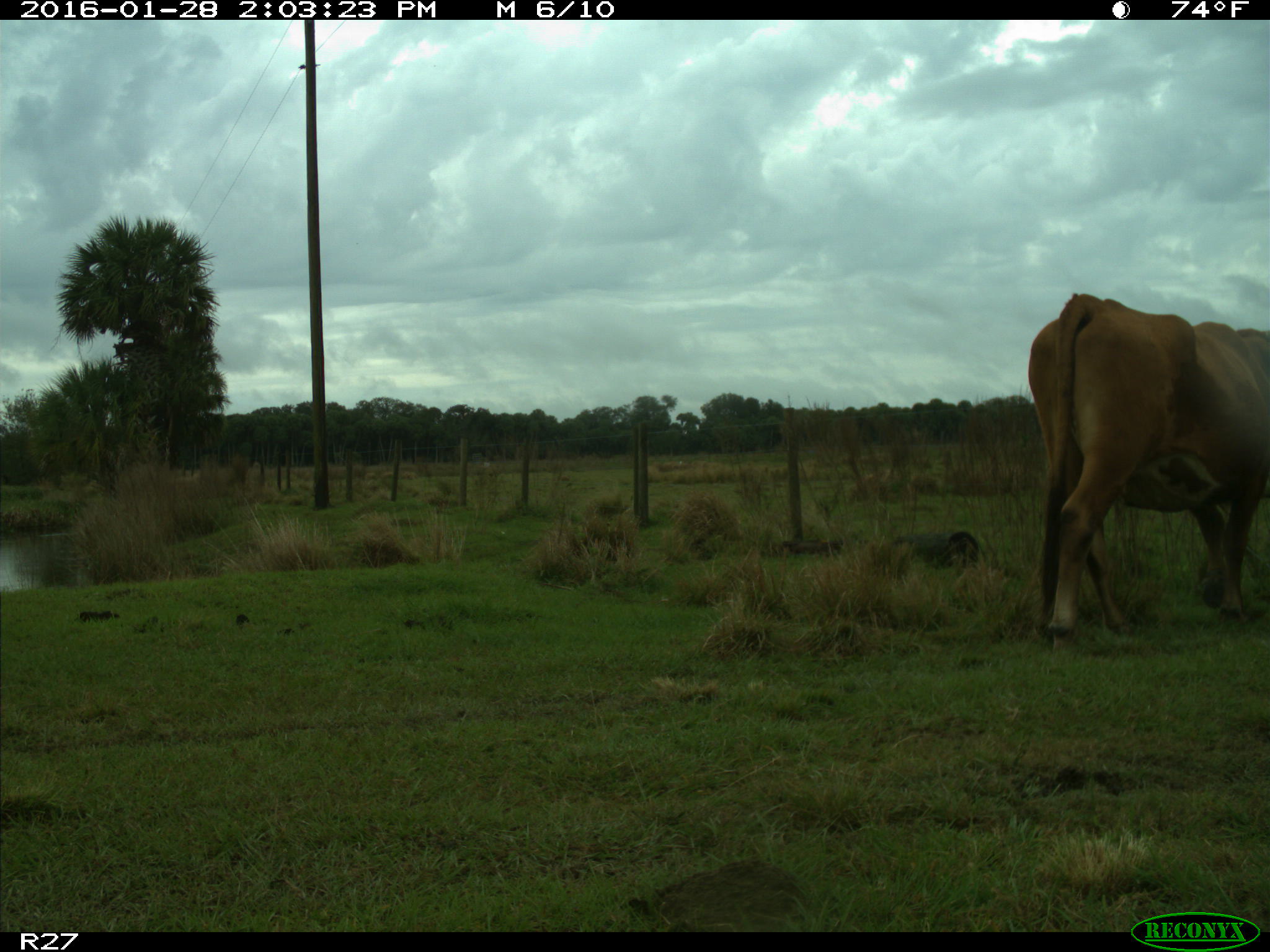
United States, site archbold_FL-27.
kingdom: Animalia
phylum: Chordata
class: Mammalia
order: Artiodactyla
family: Bovidae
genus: Bos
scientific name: Bos taurus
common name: domestic cow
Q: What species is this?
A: Bos taurus (domestic cow).